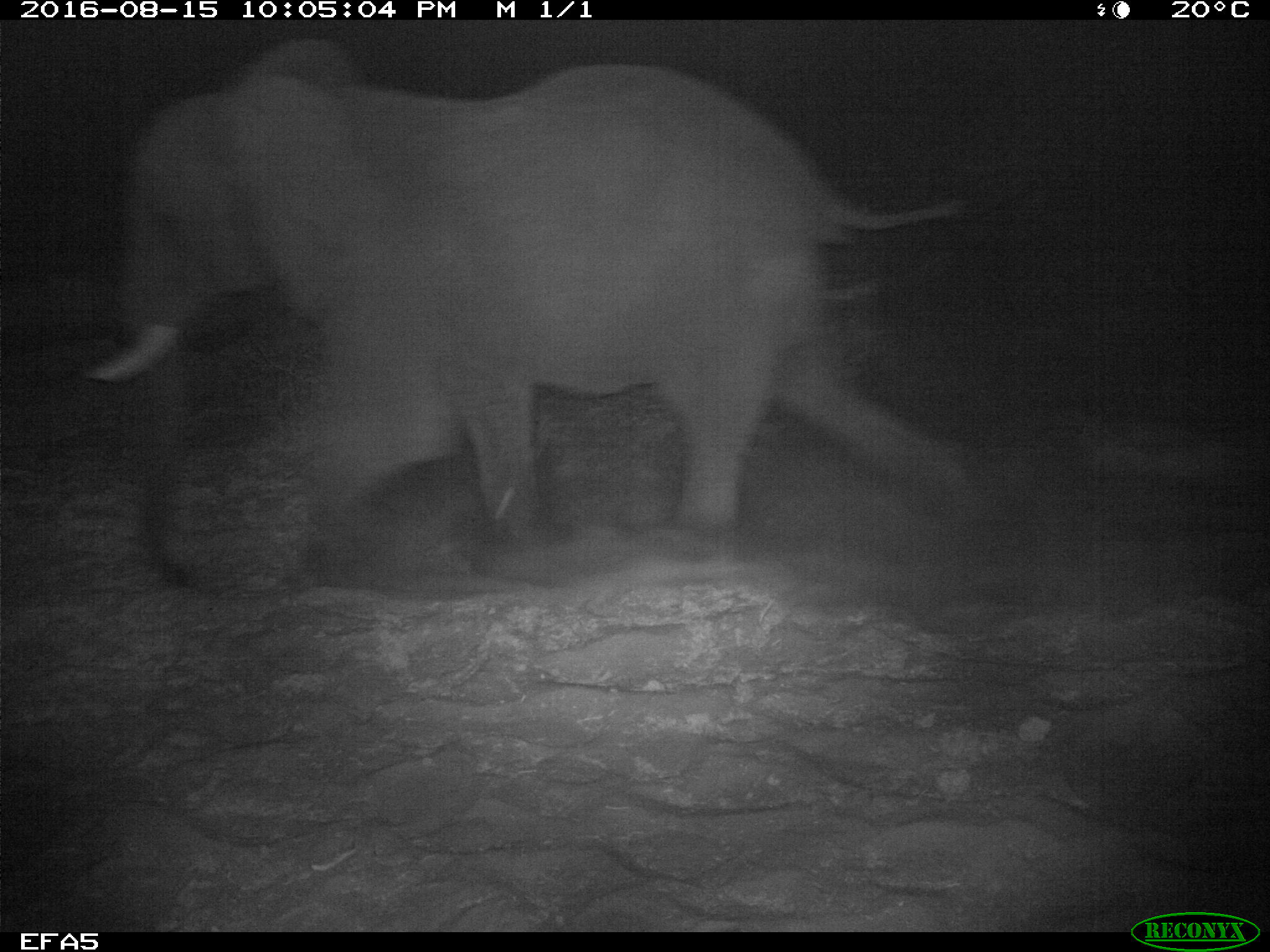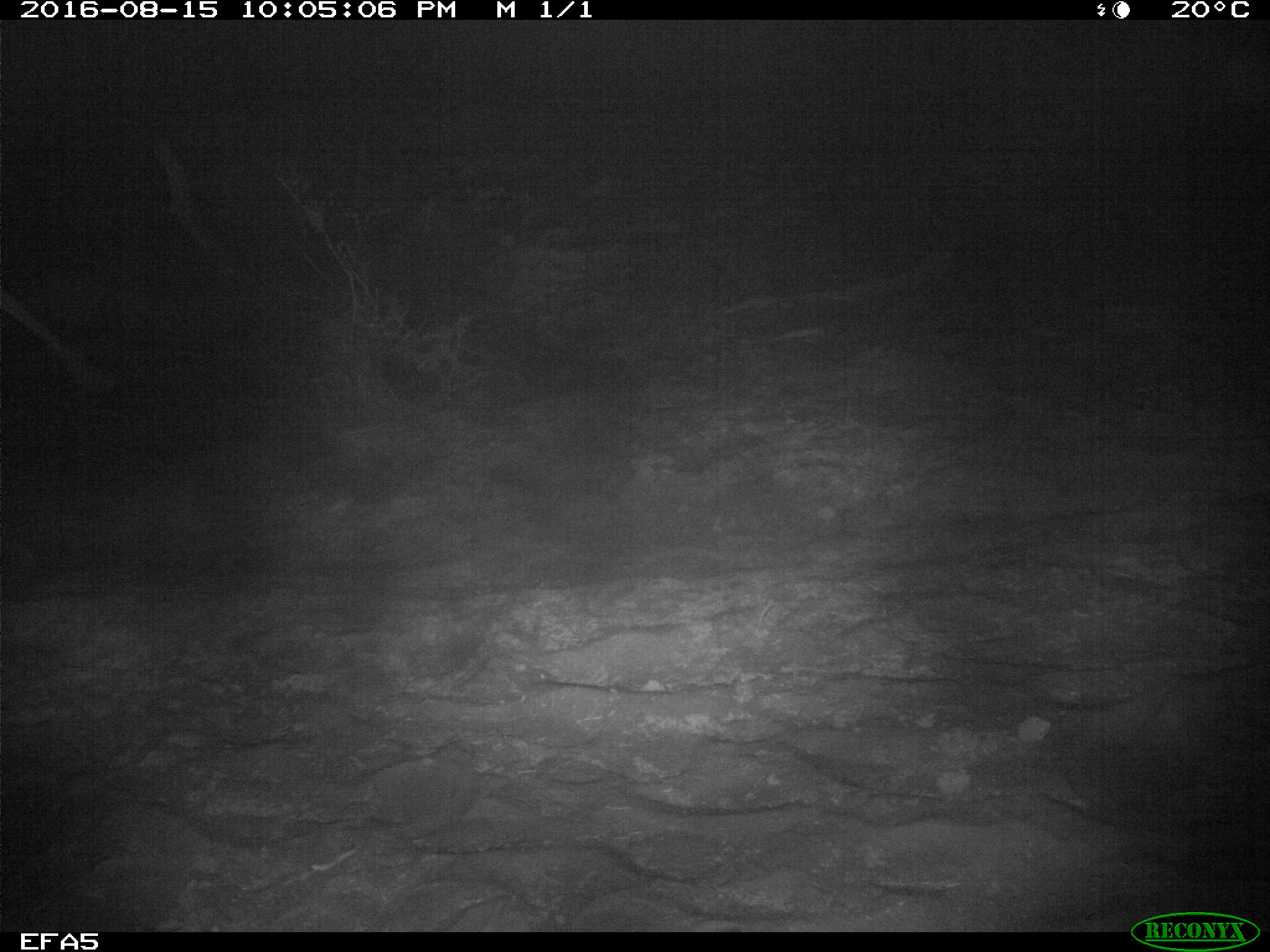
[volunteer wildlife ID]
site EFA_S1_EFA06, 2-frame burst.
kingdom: Animalia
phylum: Chordata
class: Mammalia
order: Proboscidea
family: Elephantidae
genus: Loxodonta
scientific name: Loxodonta africana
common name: african bush elephant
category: elephant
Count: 1.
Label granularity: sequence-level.